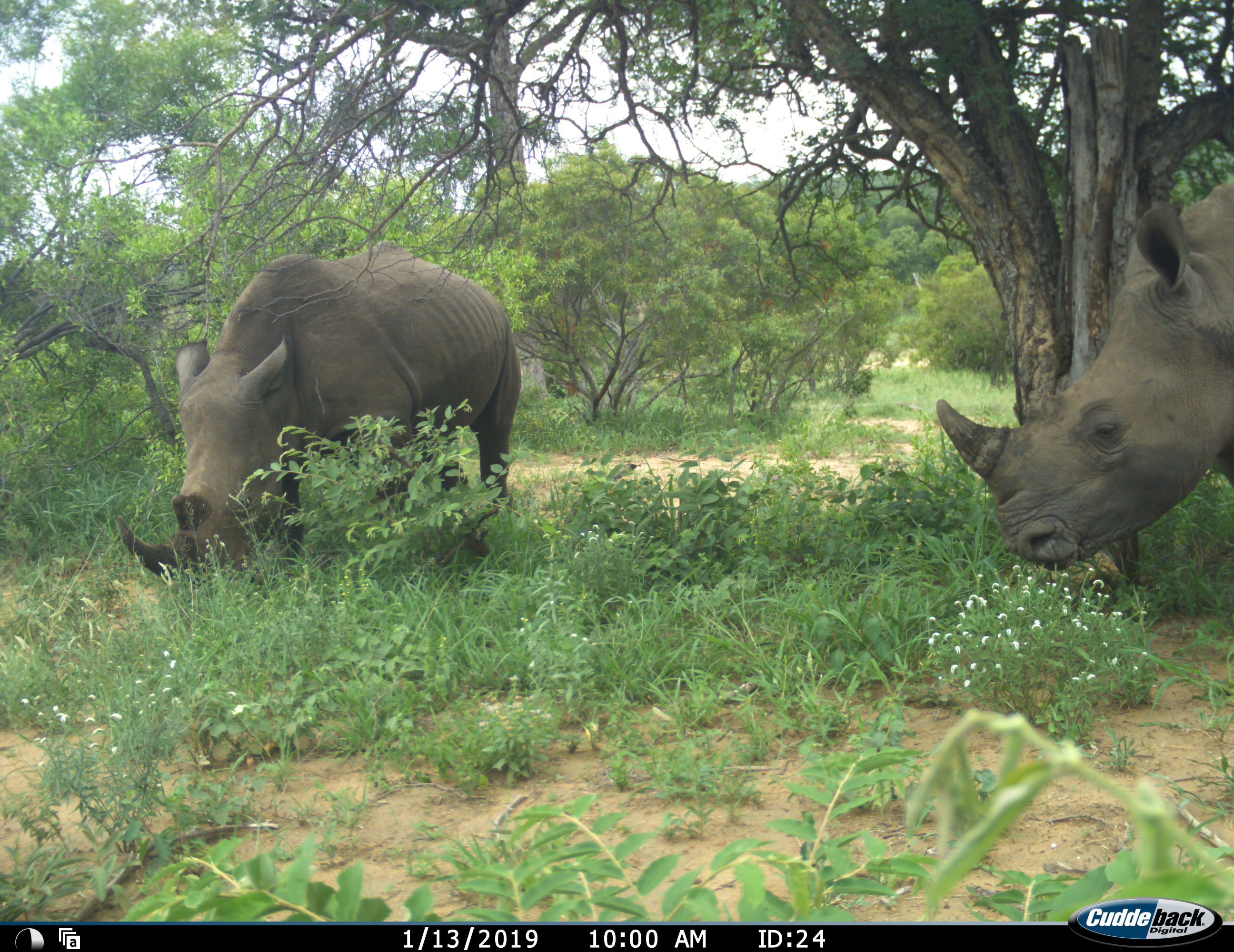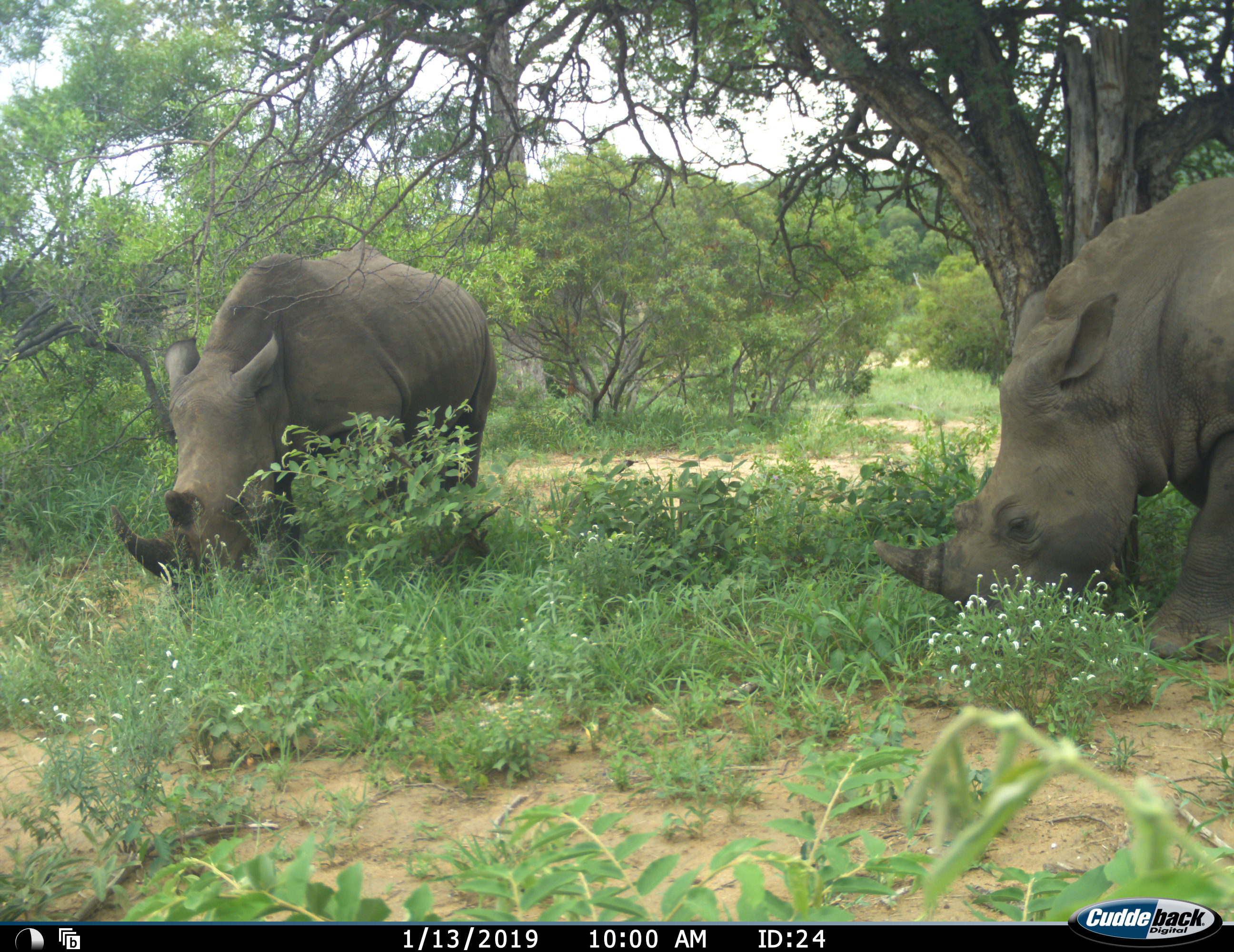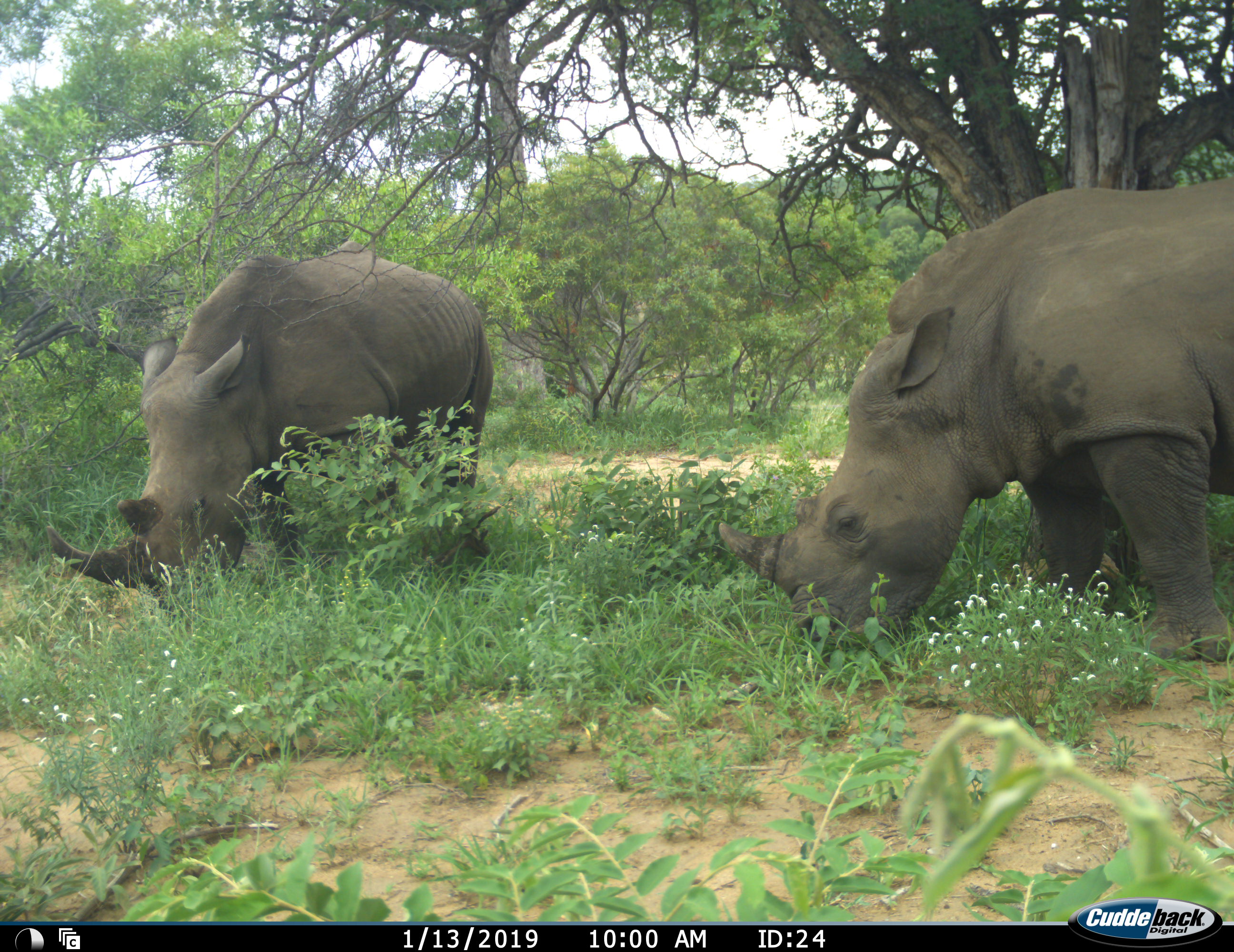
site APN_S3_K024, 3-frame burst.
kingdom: Animalia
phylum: Chordata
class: Mammalia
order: Perissodactyla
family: Rhinocerotidae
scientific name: Rhinocerotidae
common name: unknown rhinoceros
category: rhinocerosunknown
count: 2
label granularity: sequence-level